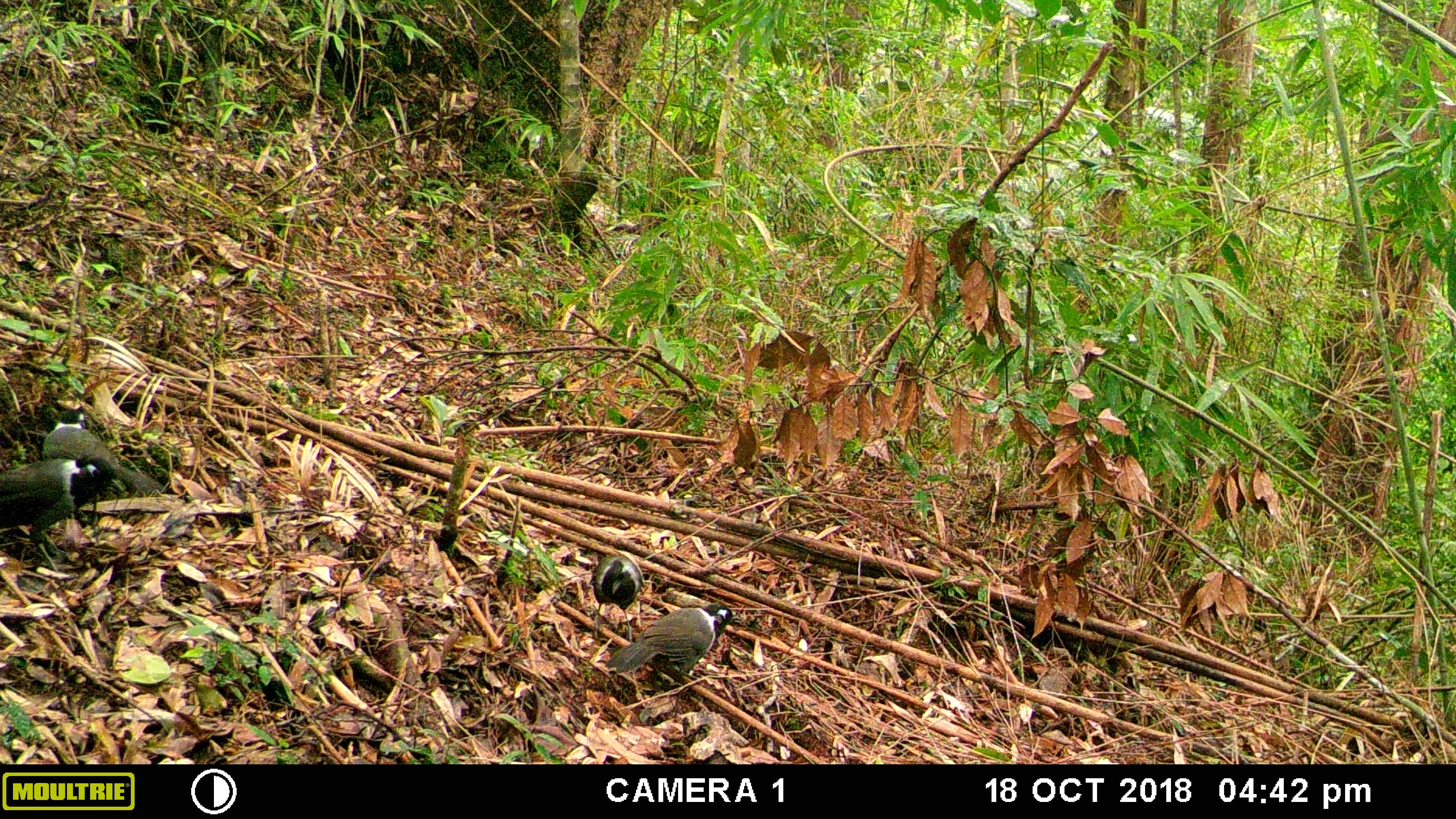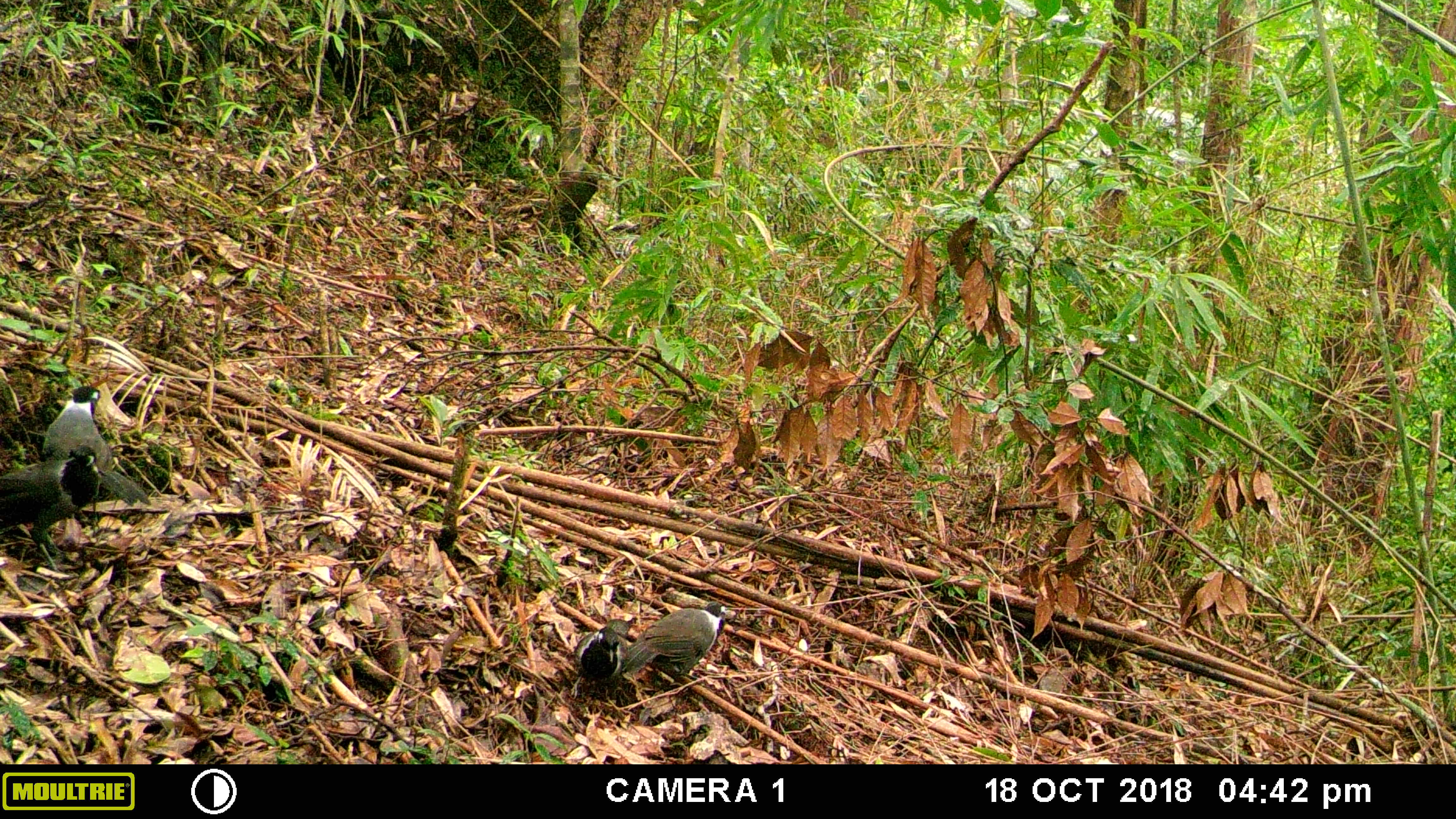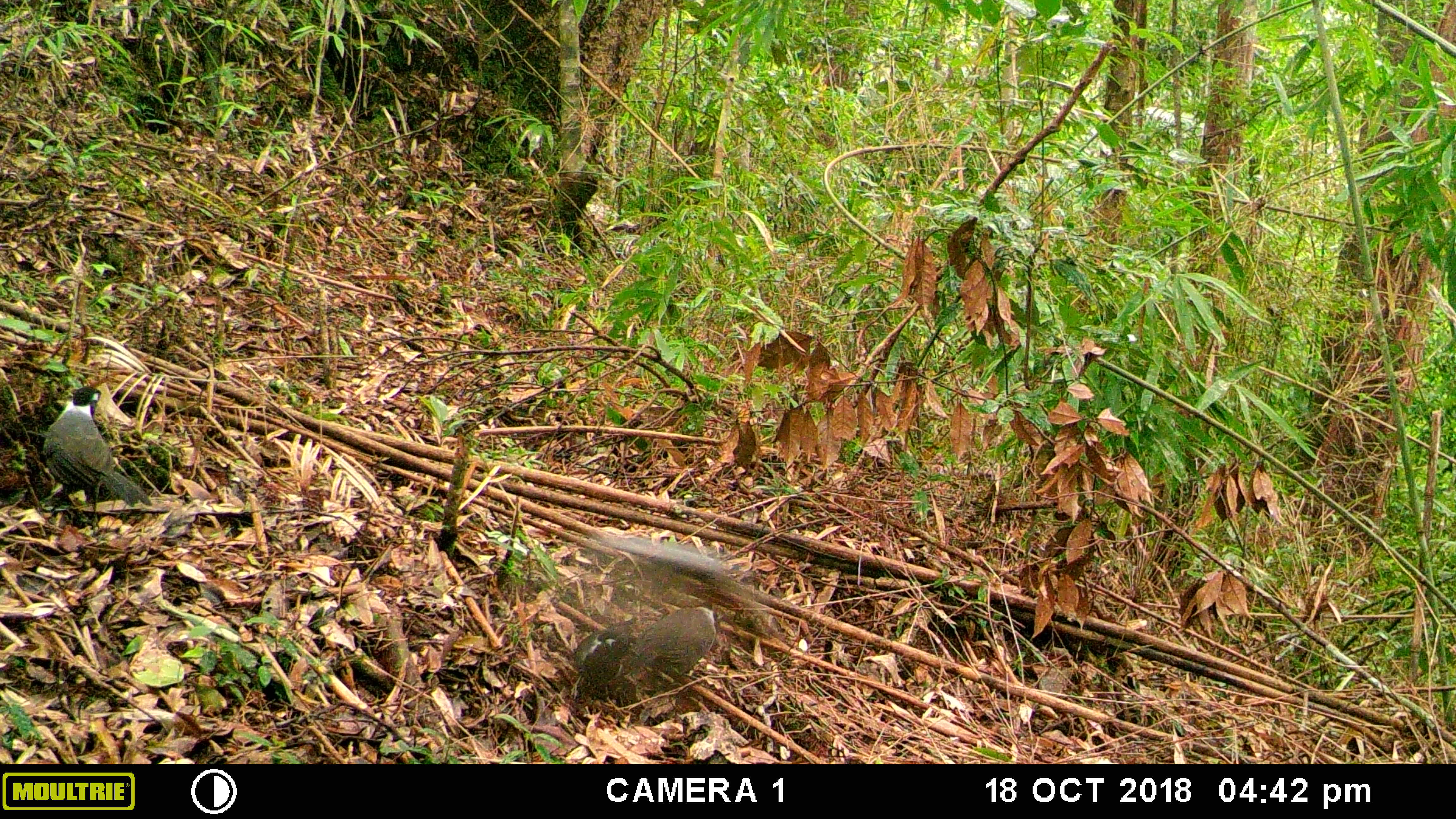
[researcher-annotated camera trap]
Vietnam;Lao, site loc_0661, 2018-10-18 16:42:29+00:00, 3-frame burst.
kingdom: Animalia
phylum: Chordata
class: Aves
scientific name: Aves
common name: bird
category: unidentified bird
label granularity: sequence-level